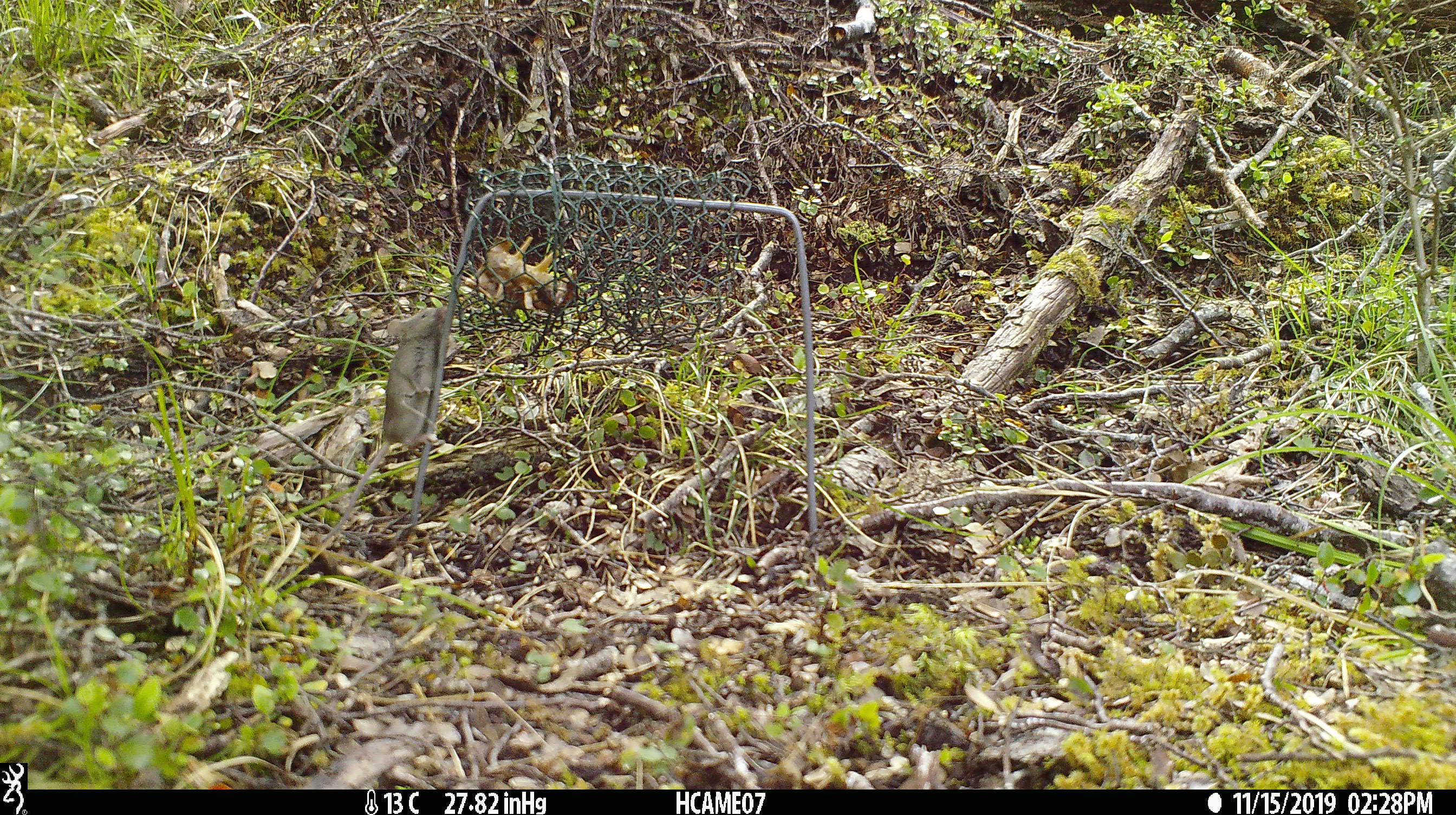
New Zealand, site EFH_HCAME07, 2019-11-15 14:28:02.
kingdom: Animalia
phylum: Chordata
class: Mammalia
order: Rodentia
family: Muridae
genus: Mus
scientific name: Mus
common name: mouse